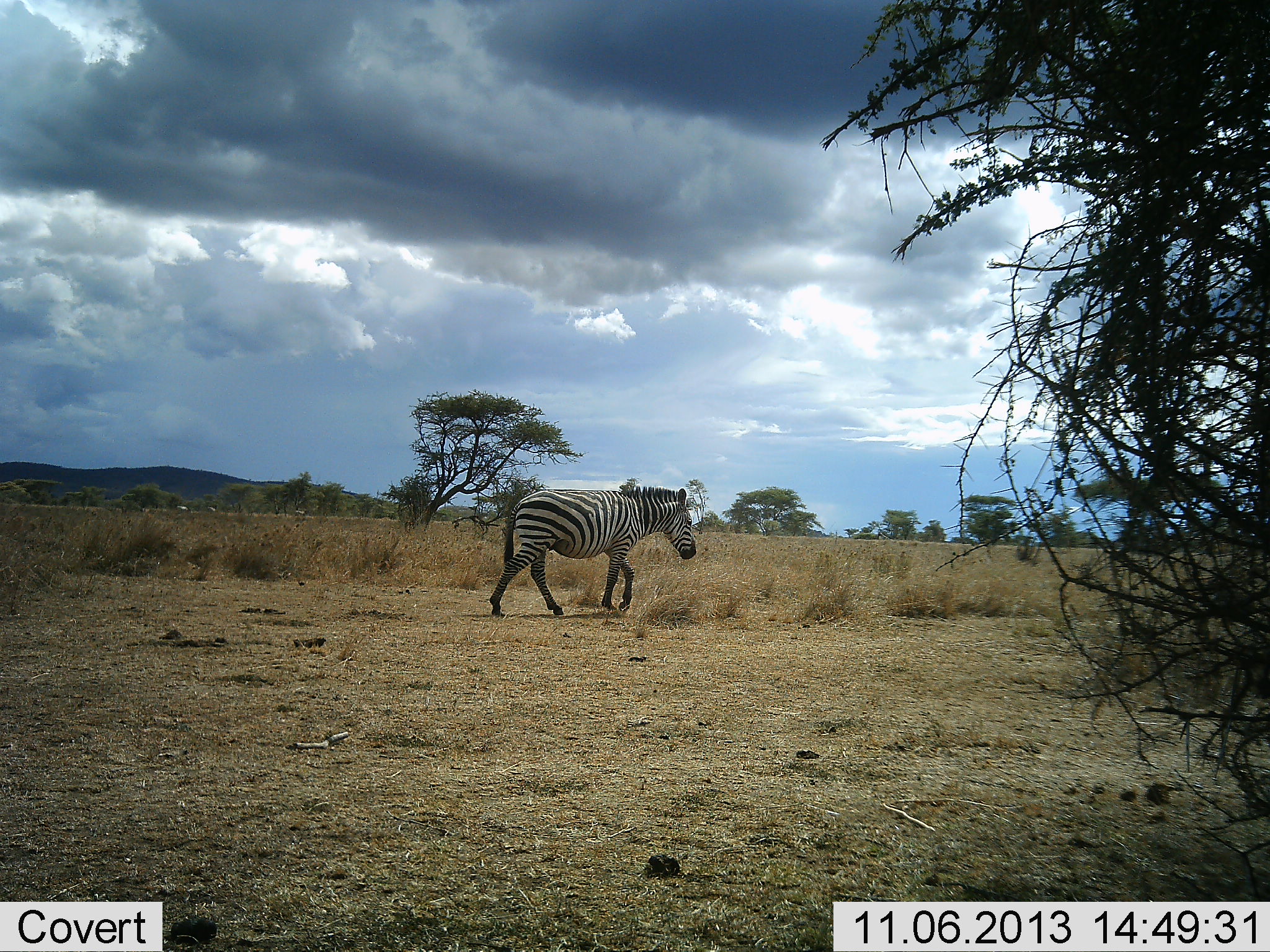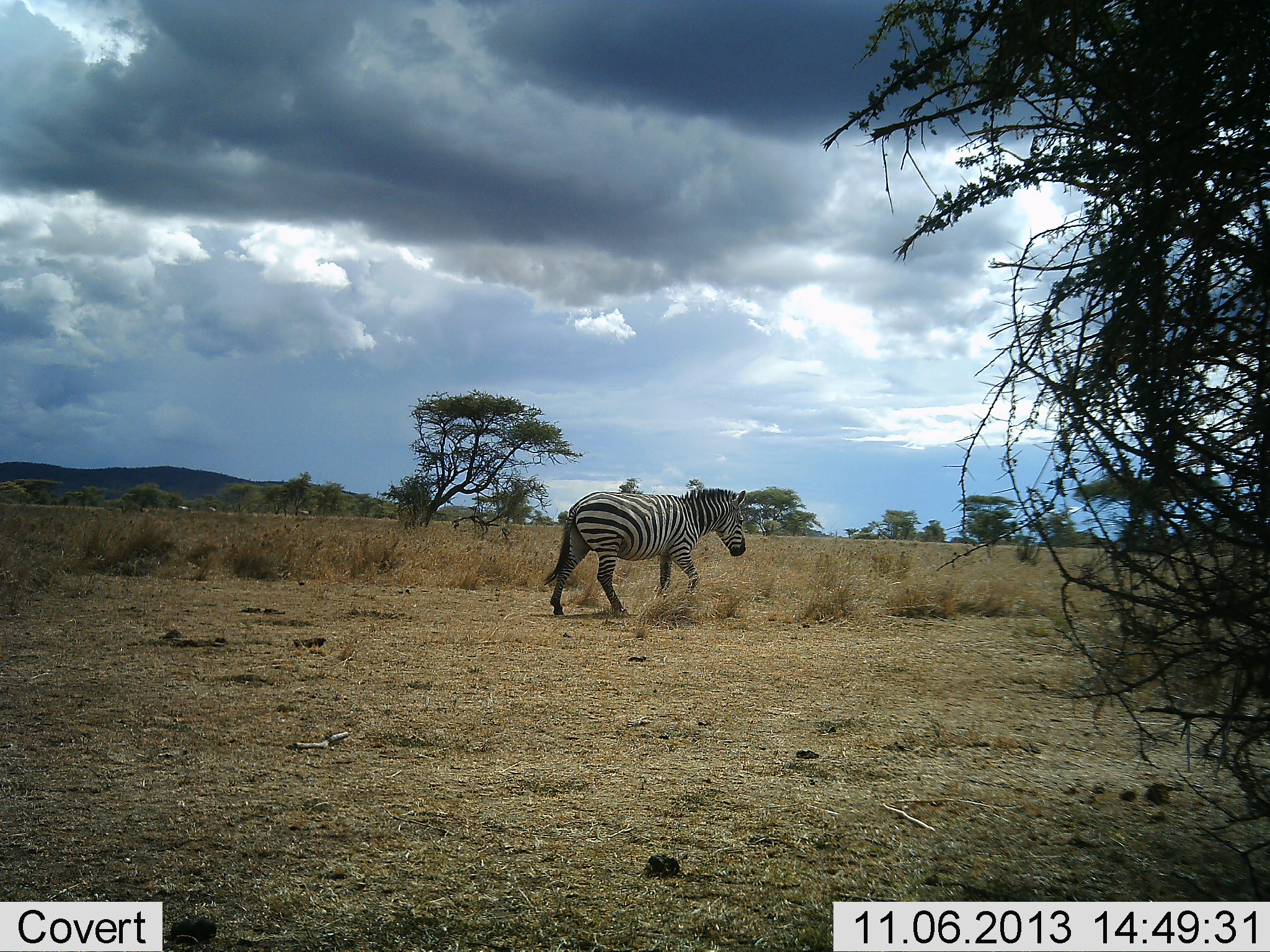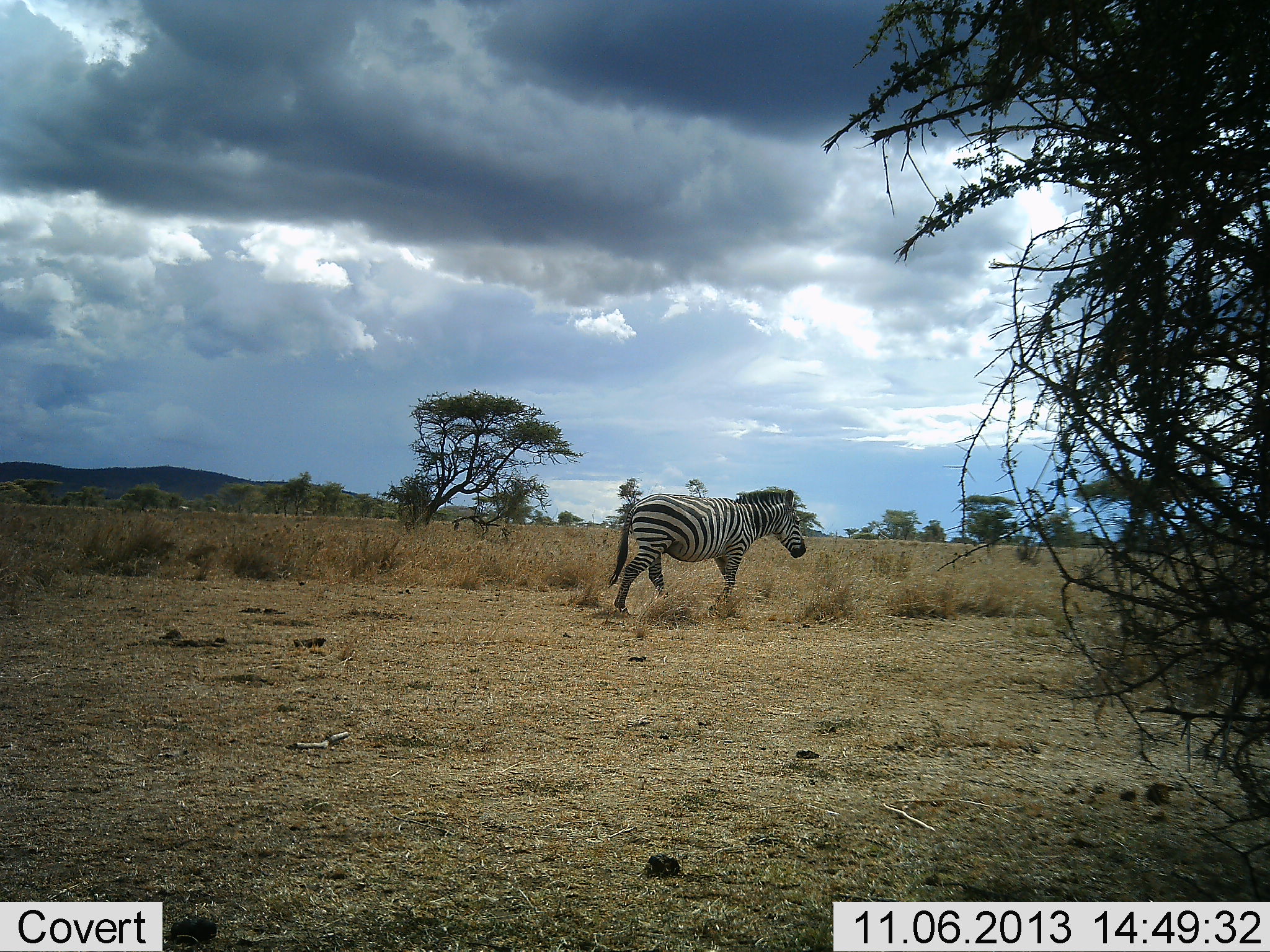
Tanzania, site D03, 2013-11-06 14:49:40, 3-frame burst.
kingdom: Animalia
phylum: Chordata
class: Mammalia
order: Perissodactyla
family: Equidae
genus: Equus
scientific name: Equus quagga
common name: plains zebra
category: zebra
Zebra (plains zebra) (Equus quagga), count 2. Behavior (volunteer vote fractions): standing 50%, resting 0%, moving 70%, interacting 0%. Young present (vote fraction): 0%. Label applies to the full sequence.